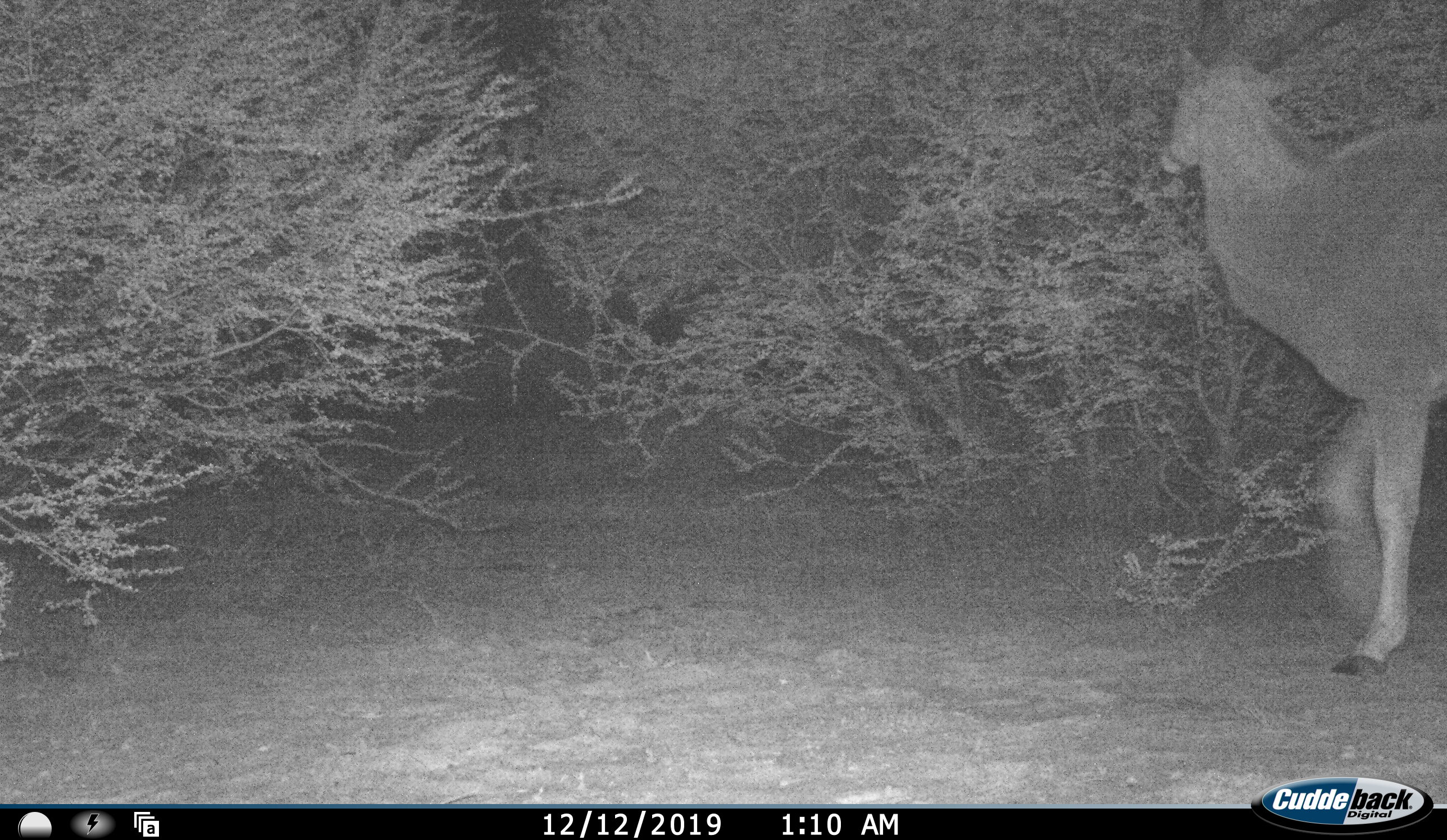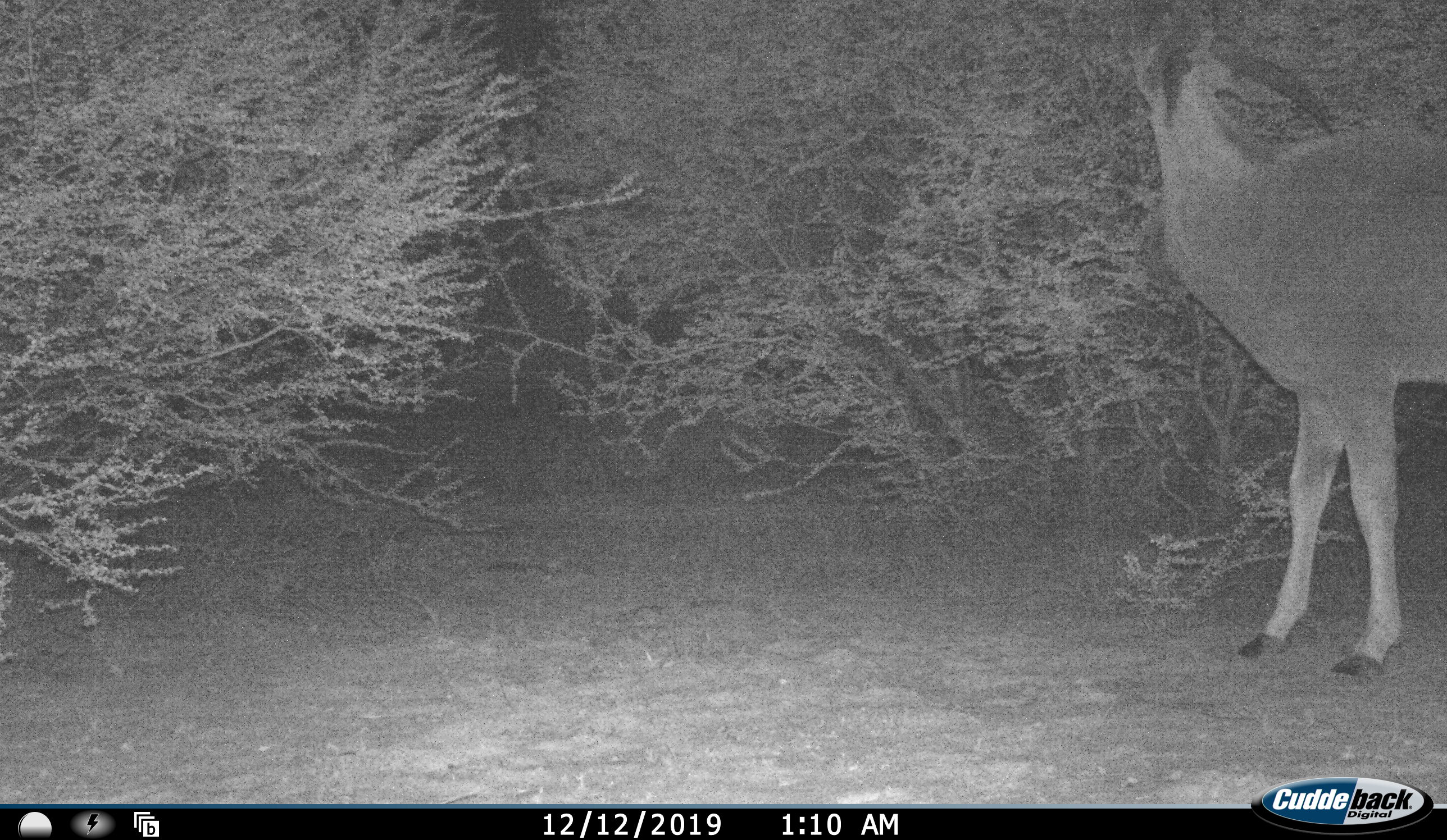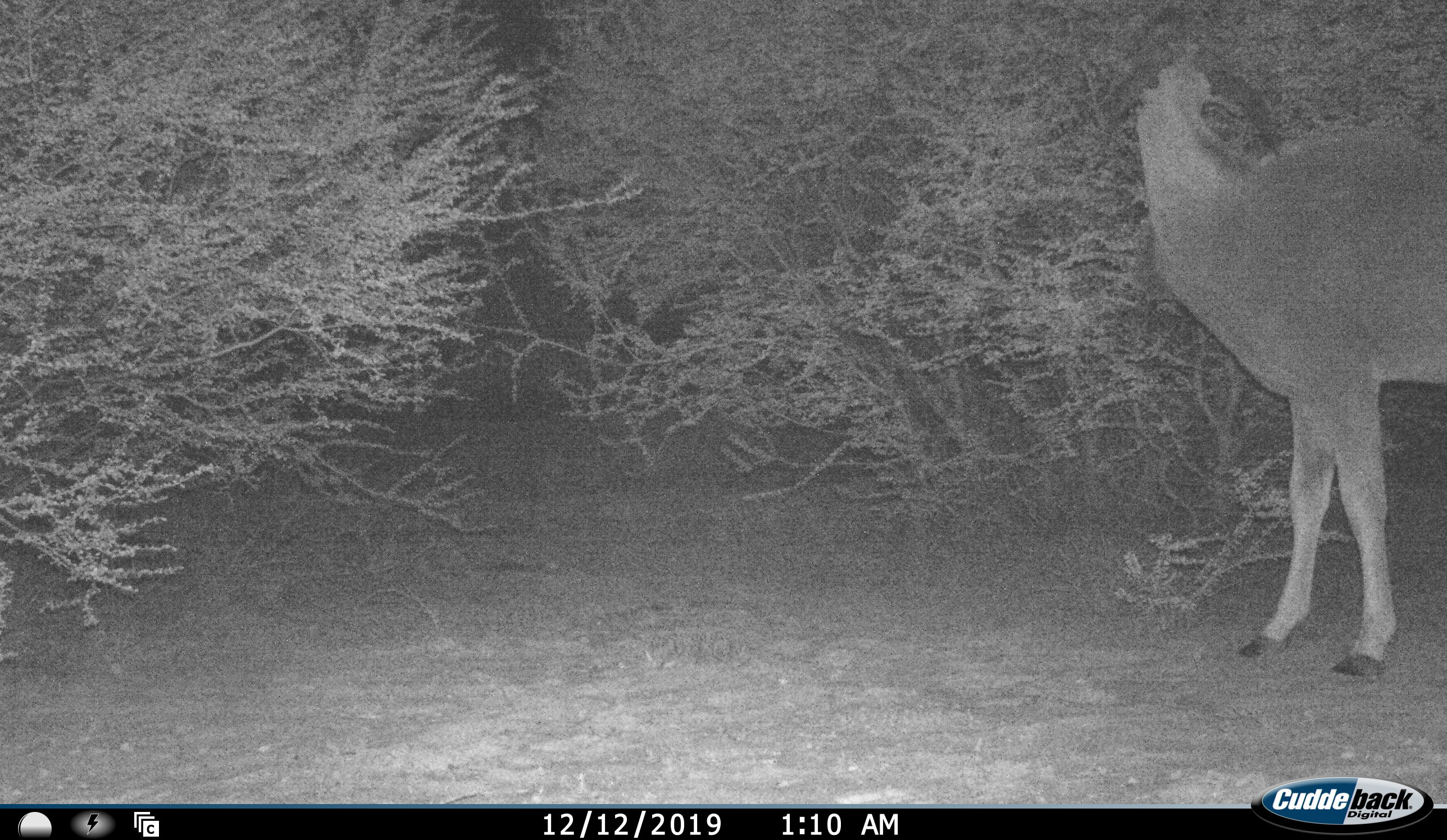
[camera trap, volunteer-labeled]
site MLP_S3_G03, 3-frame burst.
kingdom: Animalia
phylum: Chordata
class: Mammalia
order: Artiodactyla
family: Bovidae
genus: Tragelaphus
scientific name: Tragelaphus oryx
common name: eland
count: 1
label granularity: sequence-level